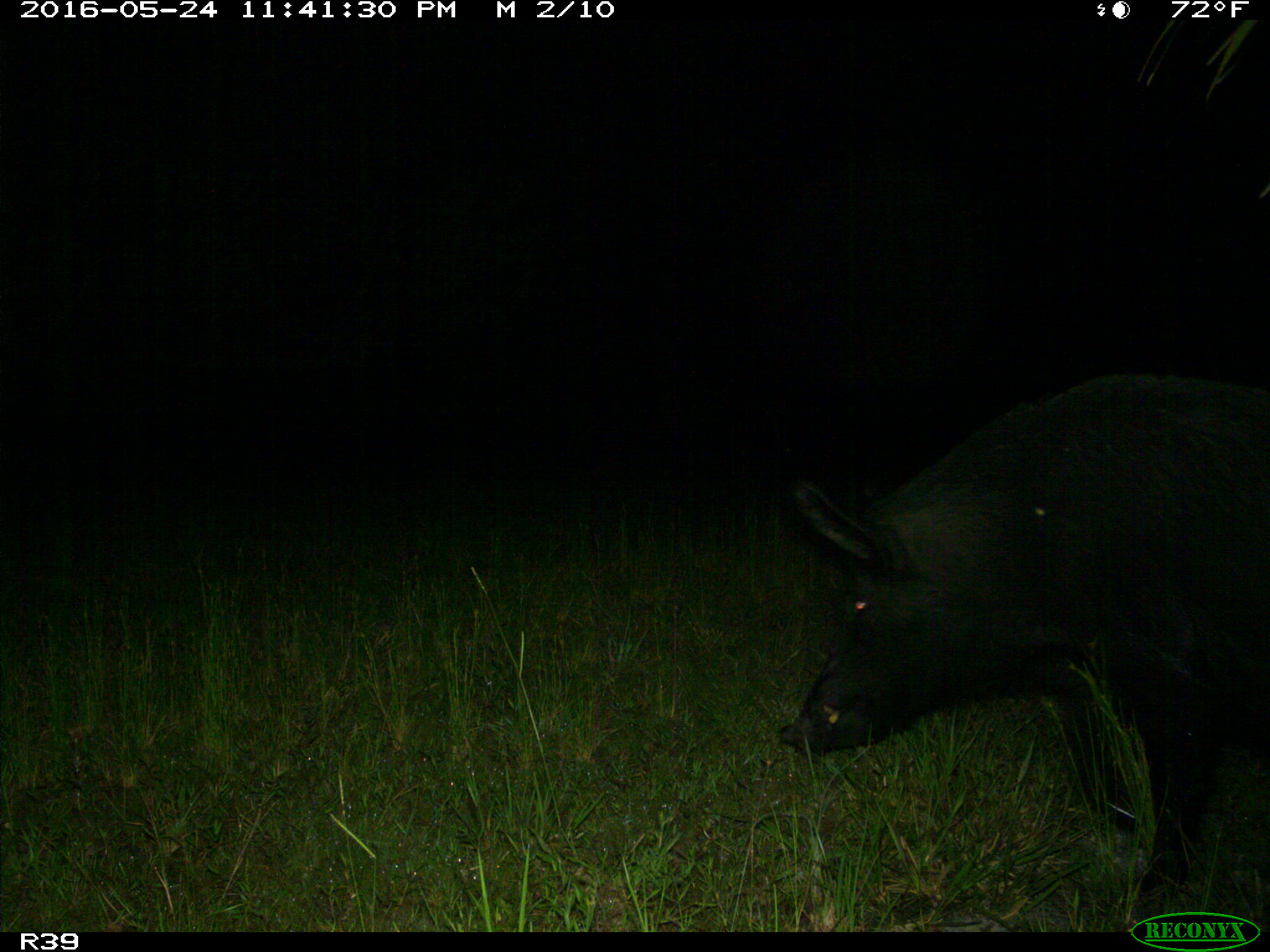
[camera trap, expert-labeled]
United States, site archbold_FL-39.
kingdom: Animalia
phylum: Chordata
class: Mammalia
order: Artiodactyla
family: Suidae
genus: Sus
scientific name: Sus scrofa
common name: wild boar